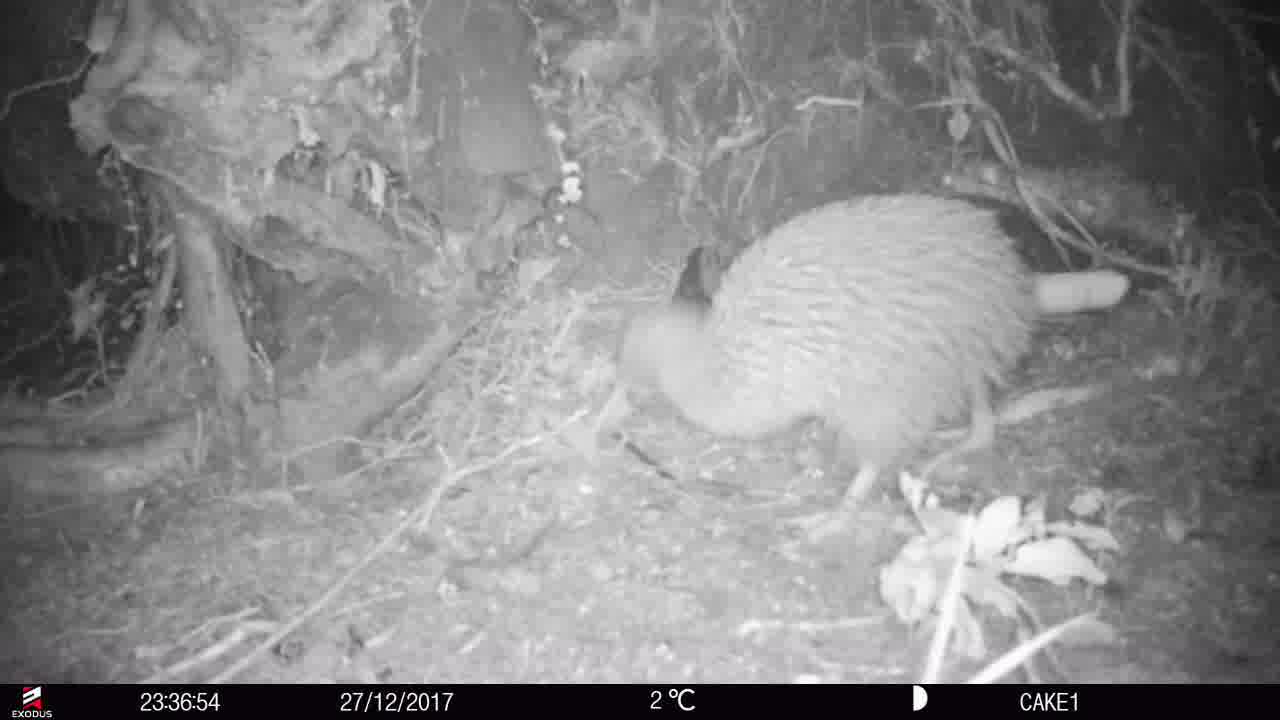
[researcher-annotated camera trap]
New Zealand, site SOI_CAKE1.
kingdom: Animalia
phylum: Chordata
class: Aves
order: Apterygiformes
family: Apterygidae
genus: Apteryx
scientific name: Apteryx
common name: kiwi